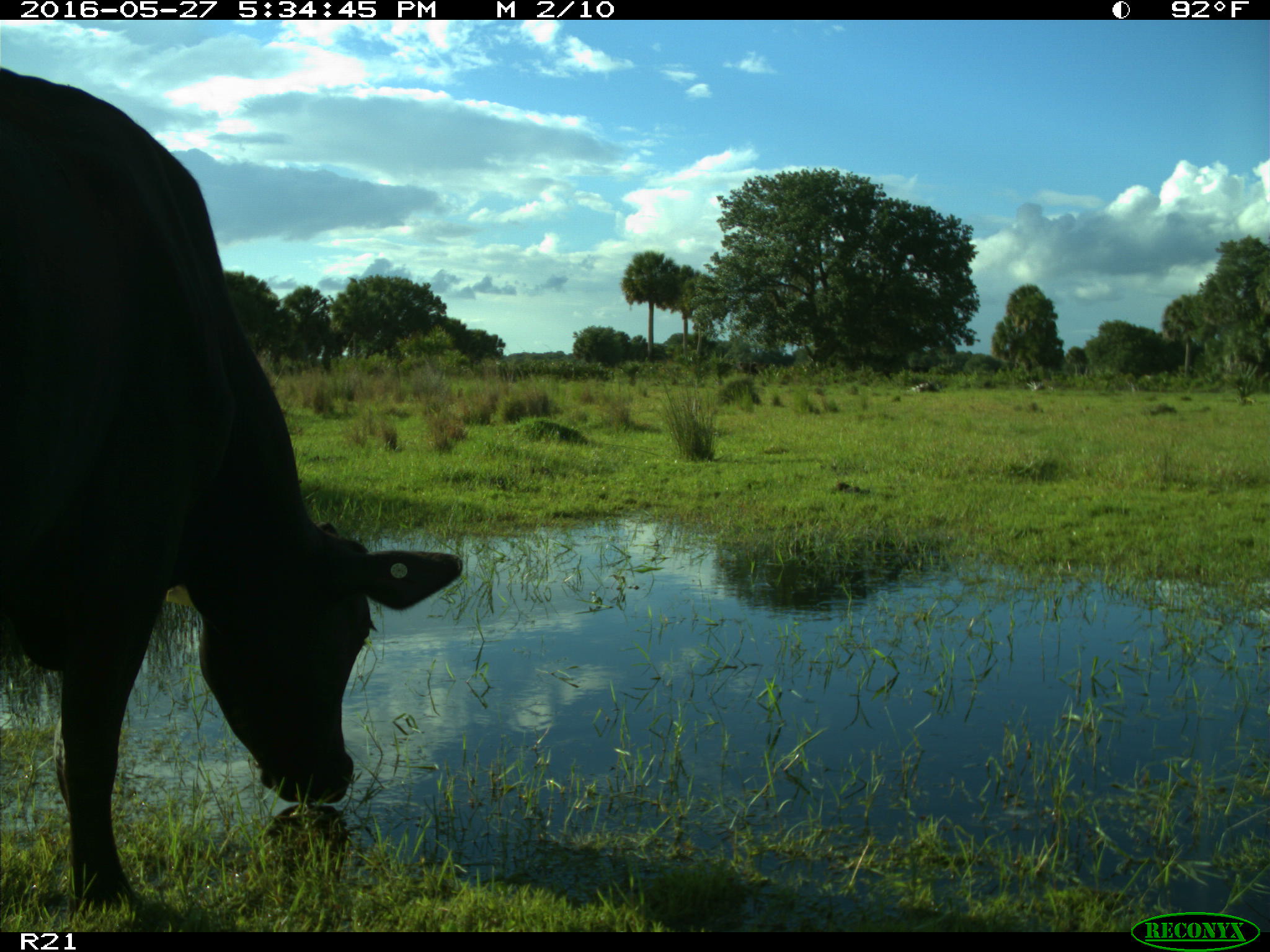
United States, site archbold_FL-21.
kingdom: Animalia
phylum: Chordata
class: Mammalia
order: Artiodactyla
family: Bovidae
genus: Bos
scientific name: Bos taurus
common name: domestic cow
Bos taurus (domestic cow).